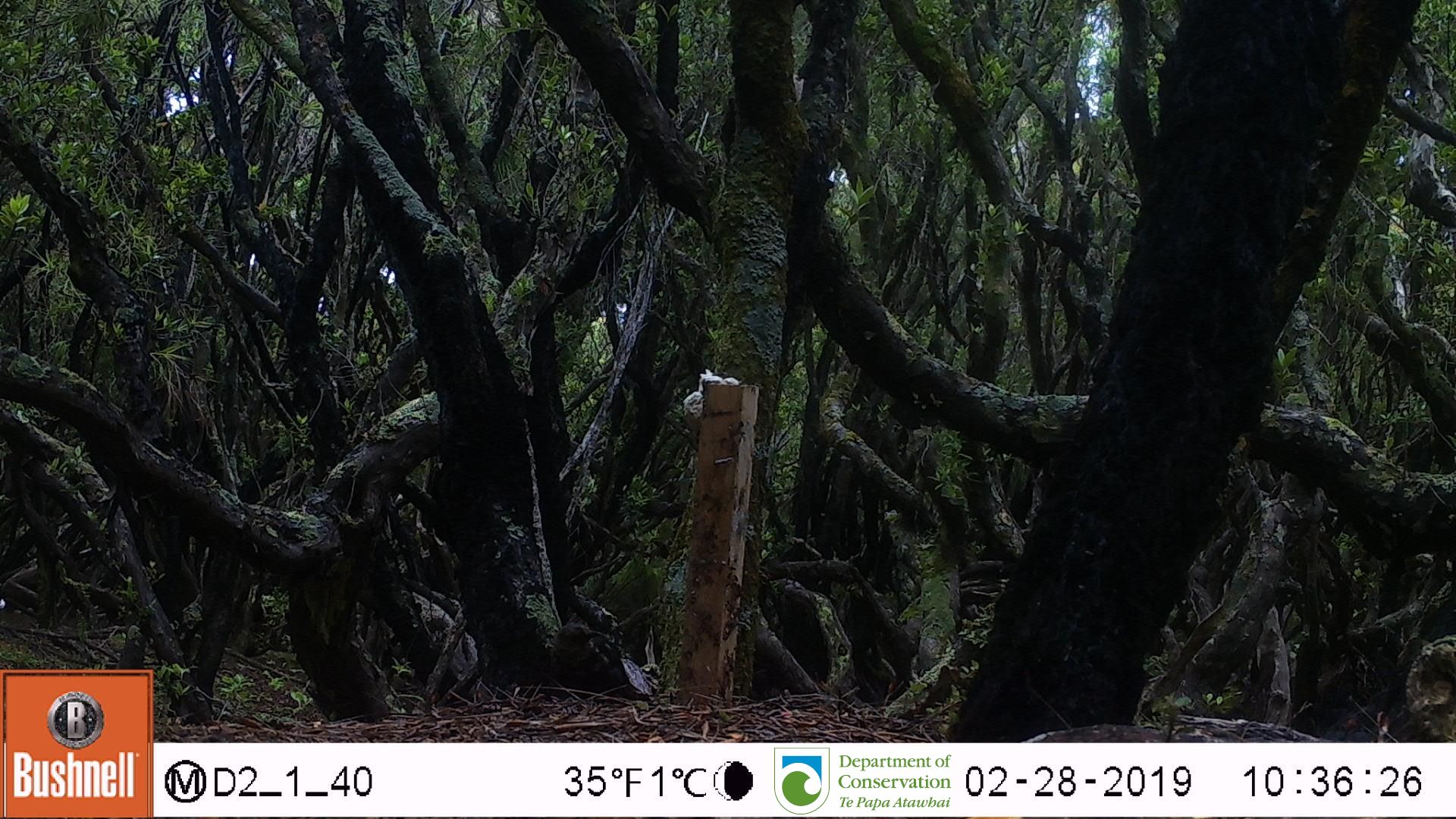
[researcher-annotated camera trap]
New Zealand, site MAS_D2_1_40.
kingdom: Animalia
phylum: Chordata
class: Aves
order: Passeriformes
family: Turdidae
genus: Turdus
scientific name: Turdus merula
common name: eurasian blackbird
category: blackbird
Blackbird (eurasian blackbird) (Turdus merula).